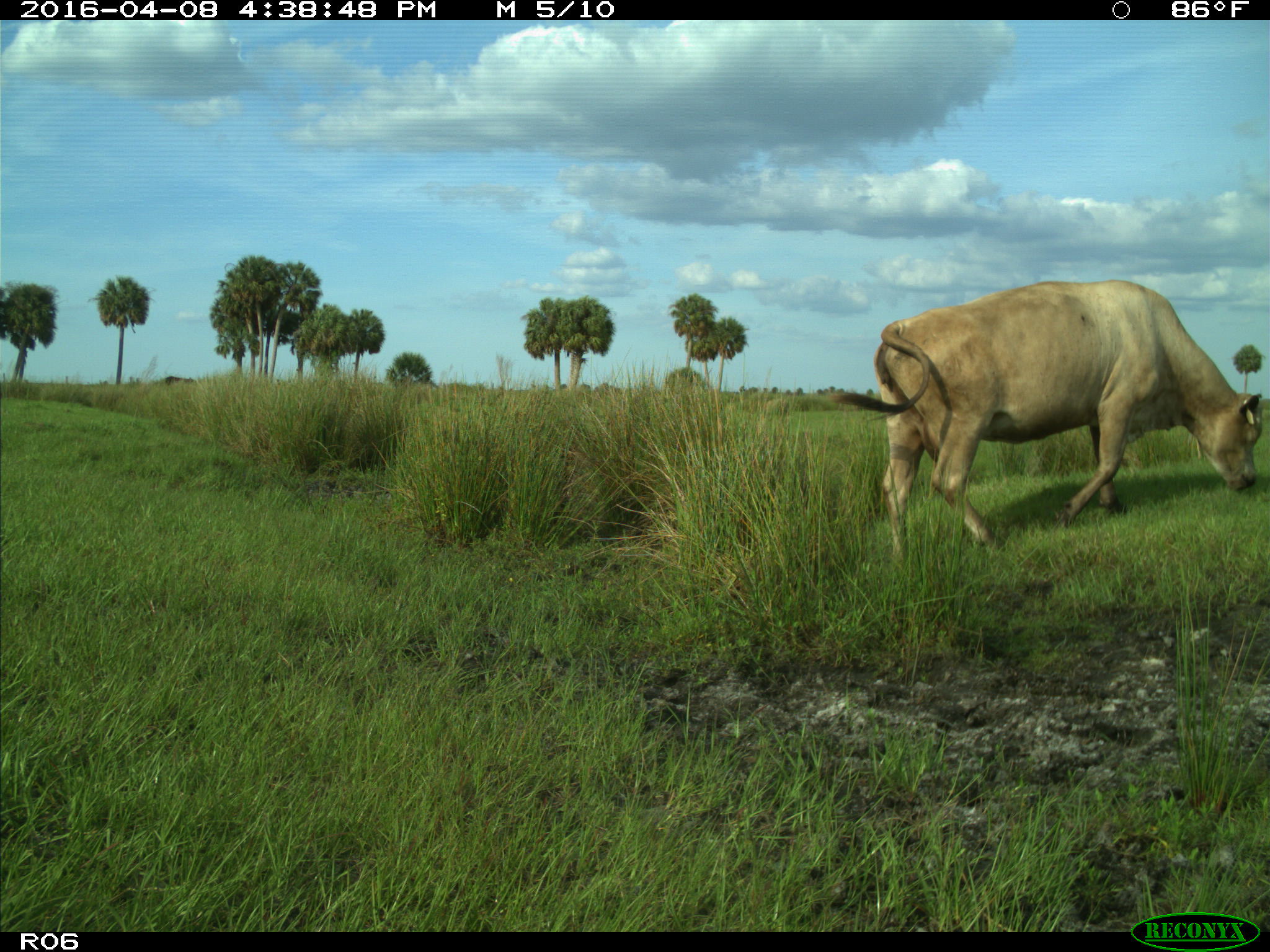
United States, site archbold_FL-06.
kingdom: Animalia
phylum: Chordata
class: Mammalia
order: Artiodactyla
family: Bovidae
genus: Bos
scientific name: Bos taurus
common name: domestic cow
Bos taurus (domestic cow).